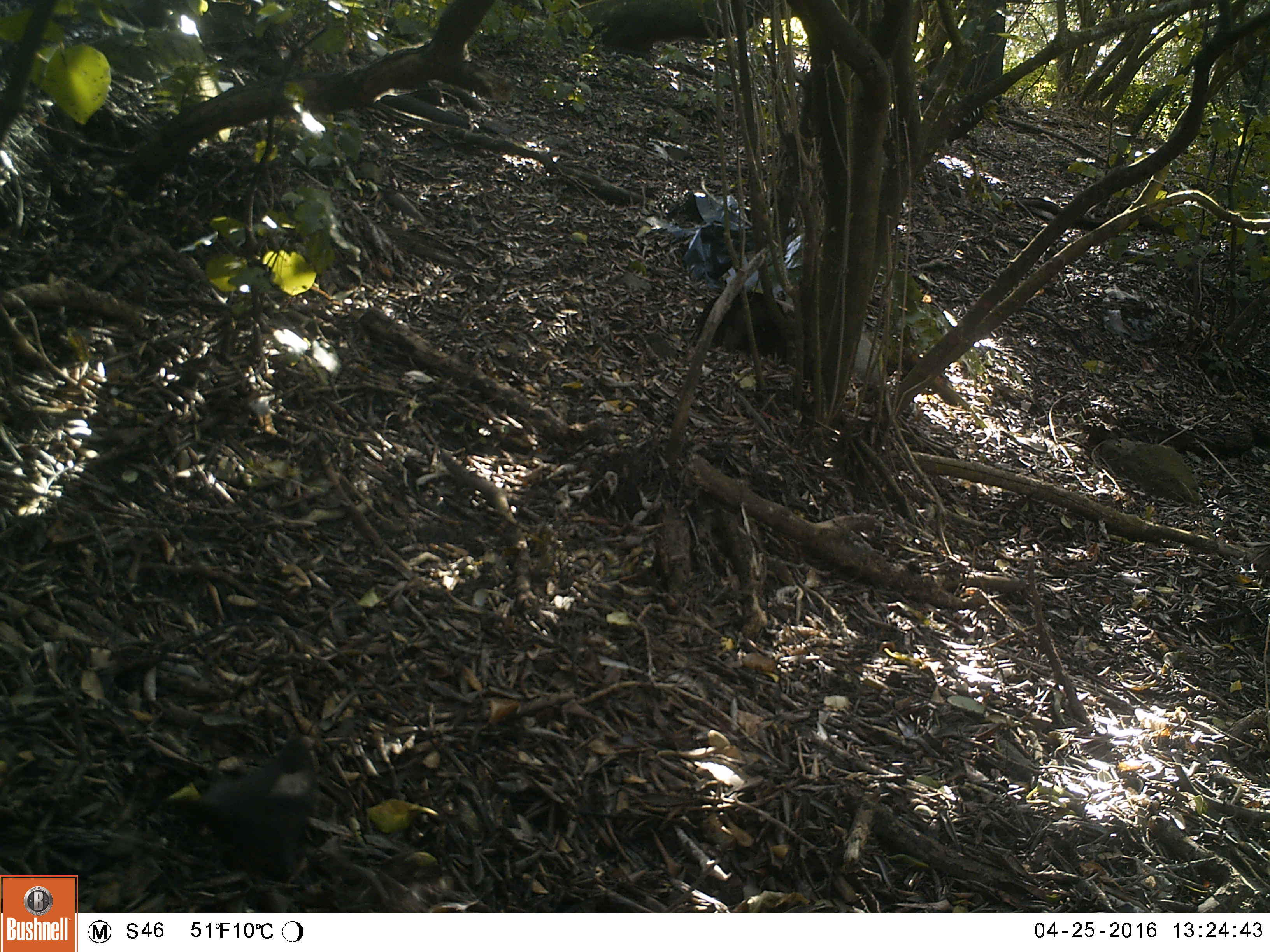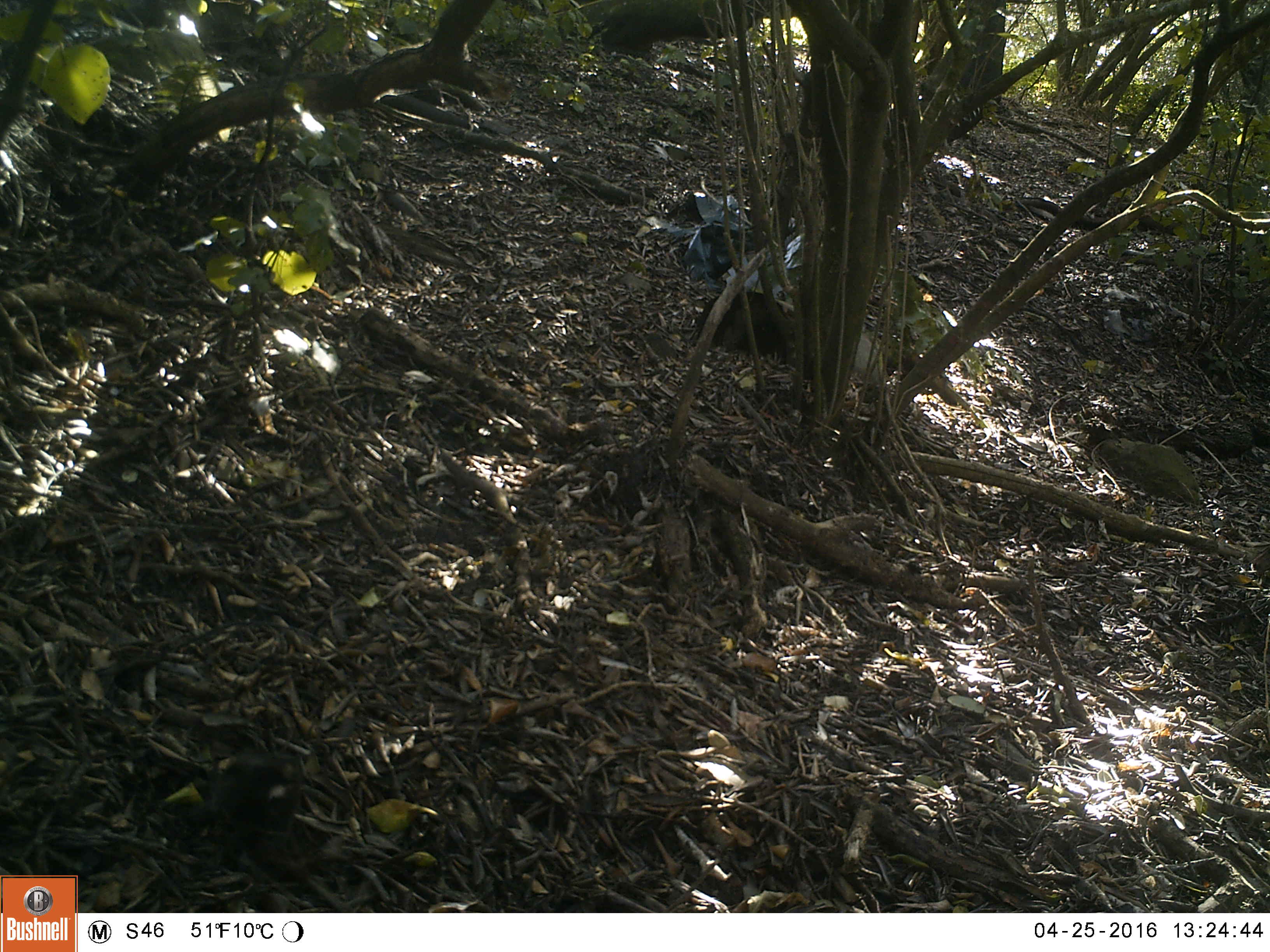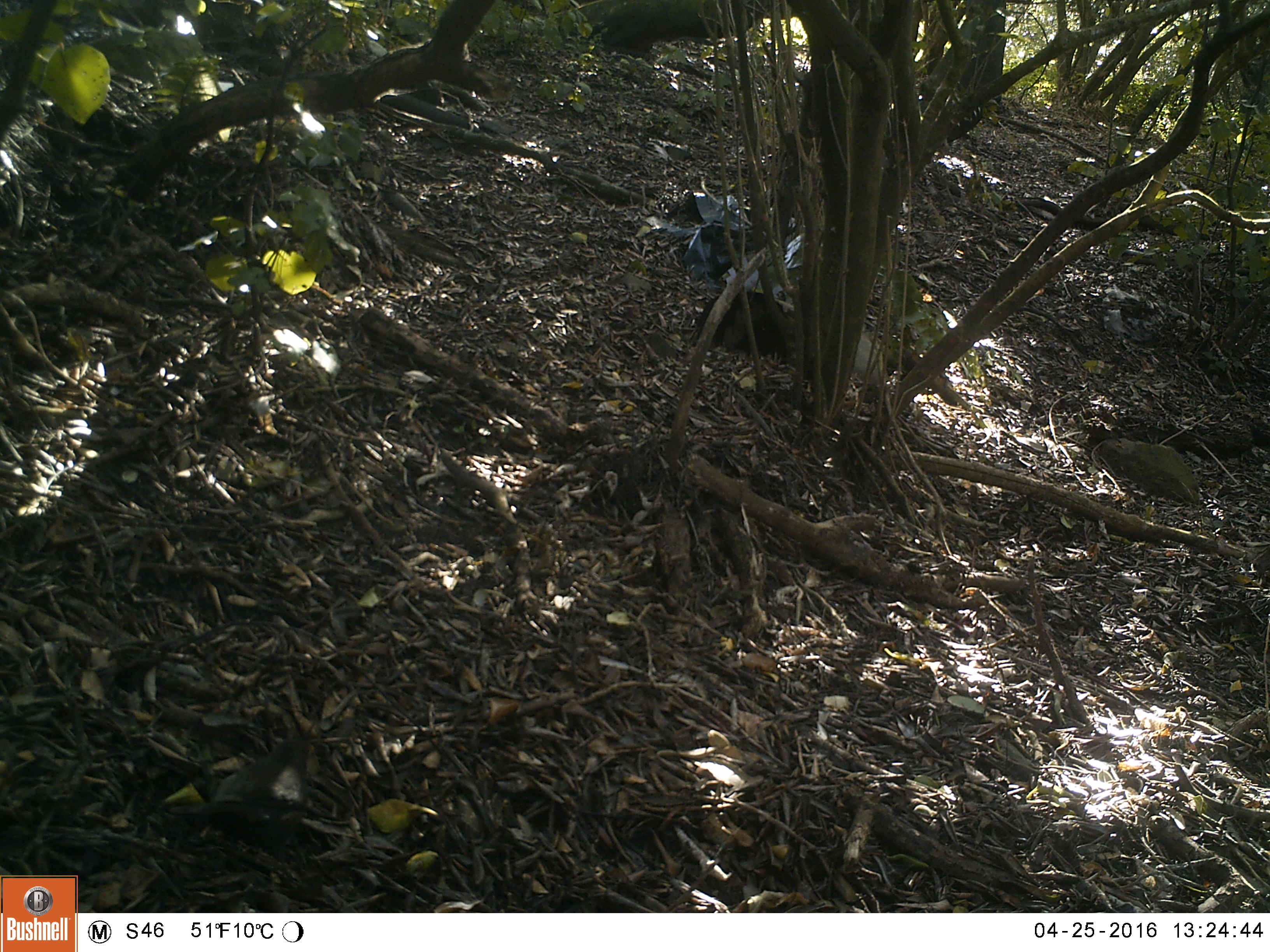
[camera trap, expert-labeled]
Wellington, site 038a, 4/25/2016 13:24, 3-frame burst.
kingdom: Animalia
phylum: Chordata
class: Aves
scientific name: Aves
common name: bird